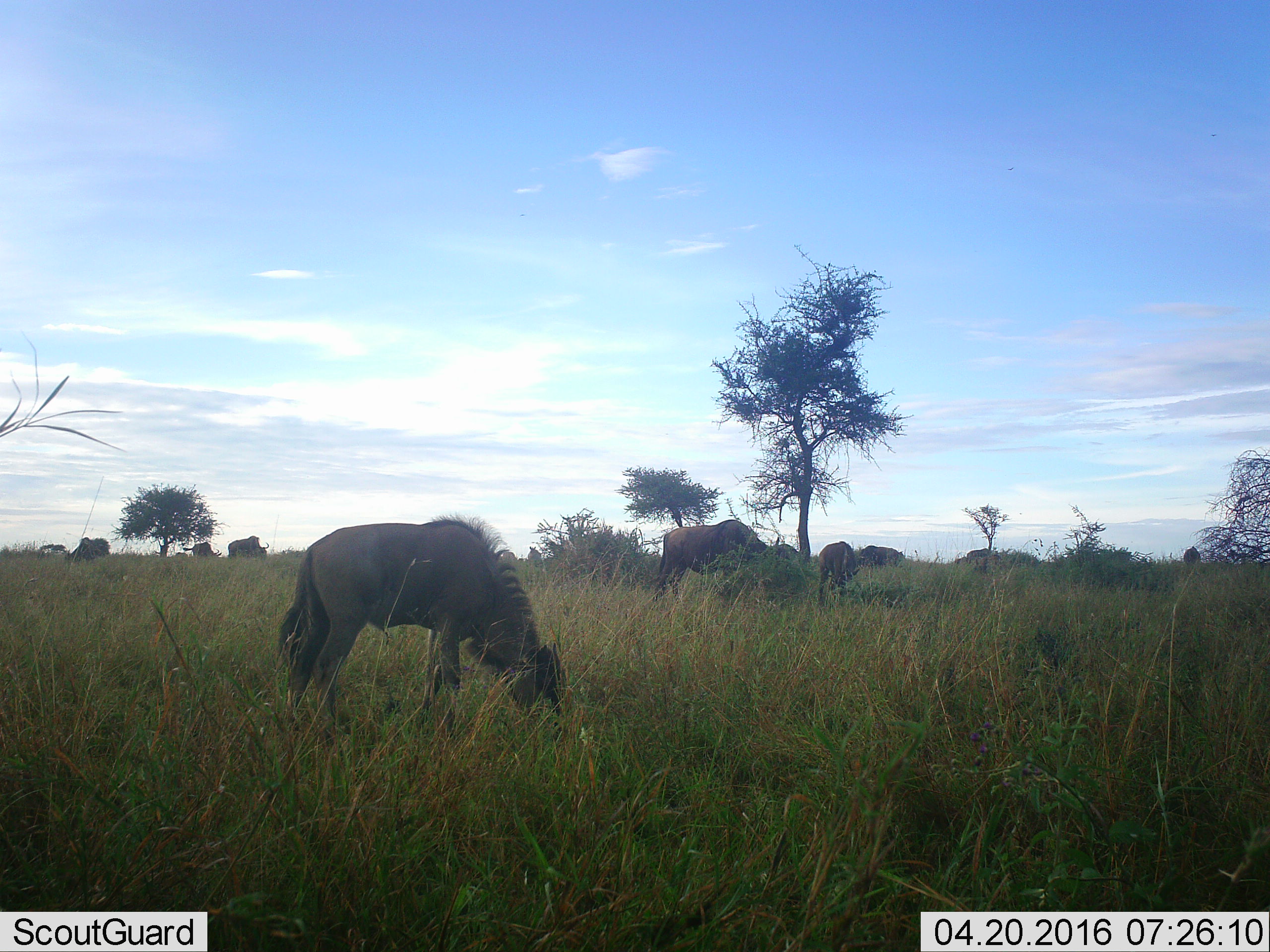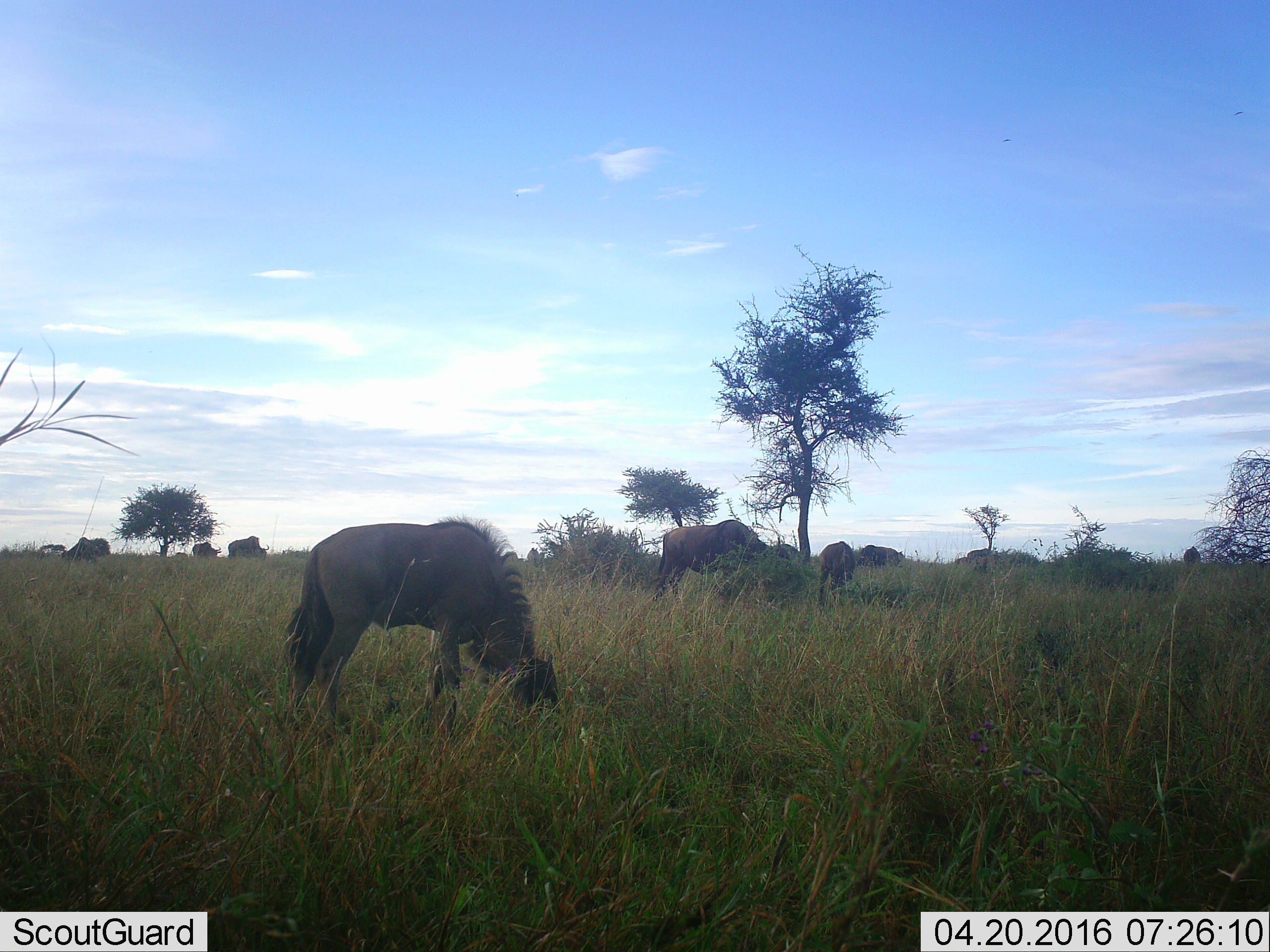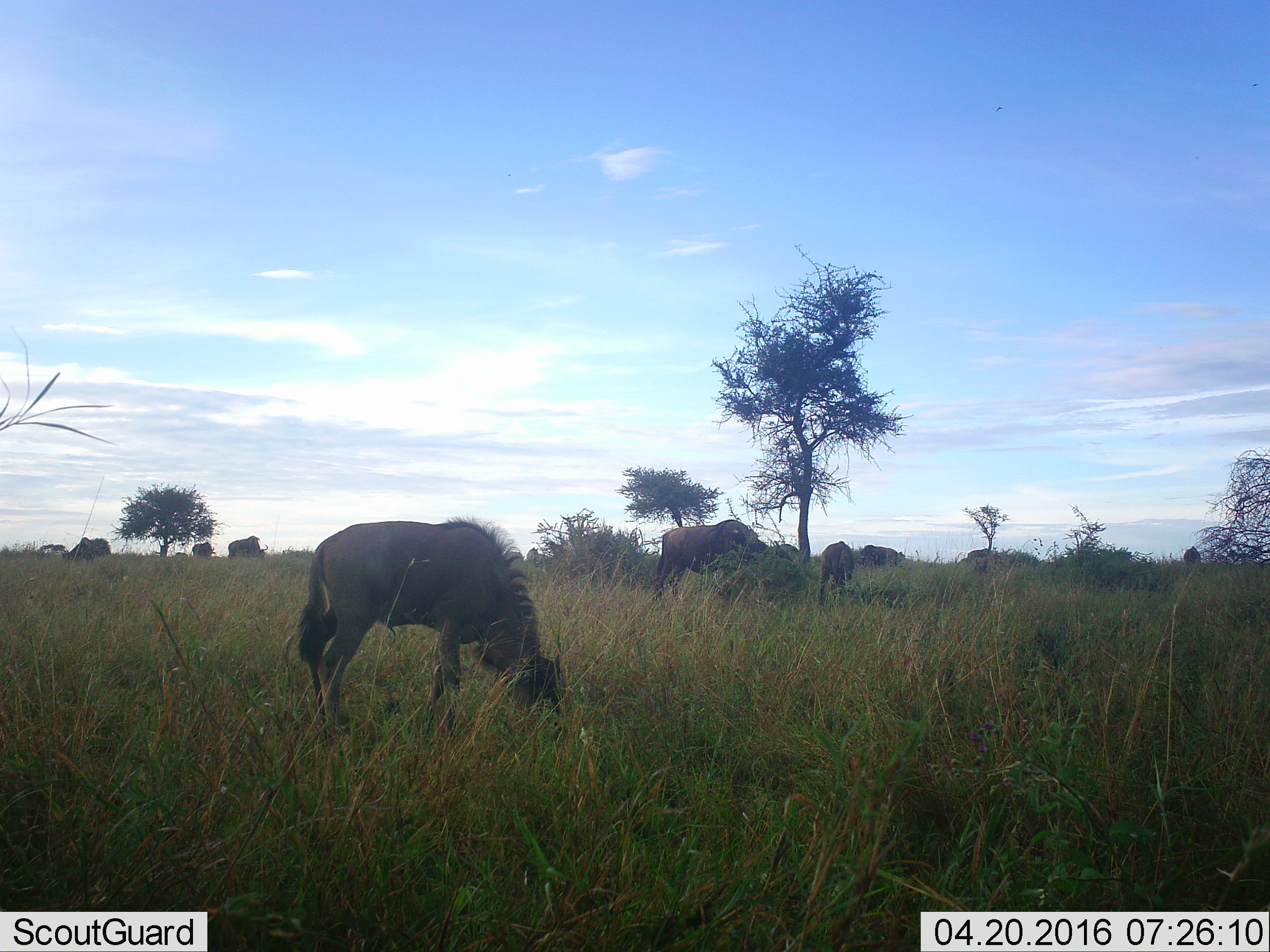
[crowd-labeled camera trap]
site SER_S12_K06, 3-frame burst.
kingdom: Animalia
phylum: Chordata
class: Mammalia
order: Artiodactyla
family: Bovidae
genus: Connochaetes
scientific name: Connochaetes taurinus taurinus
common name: blue wildebeest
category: wildebeestblue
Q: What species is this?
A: Wildebeestblue (blue wildebeest) (Connochaetes taurinus taurinus).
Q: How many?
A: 11-50.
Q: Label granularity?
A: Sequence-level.